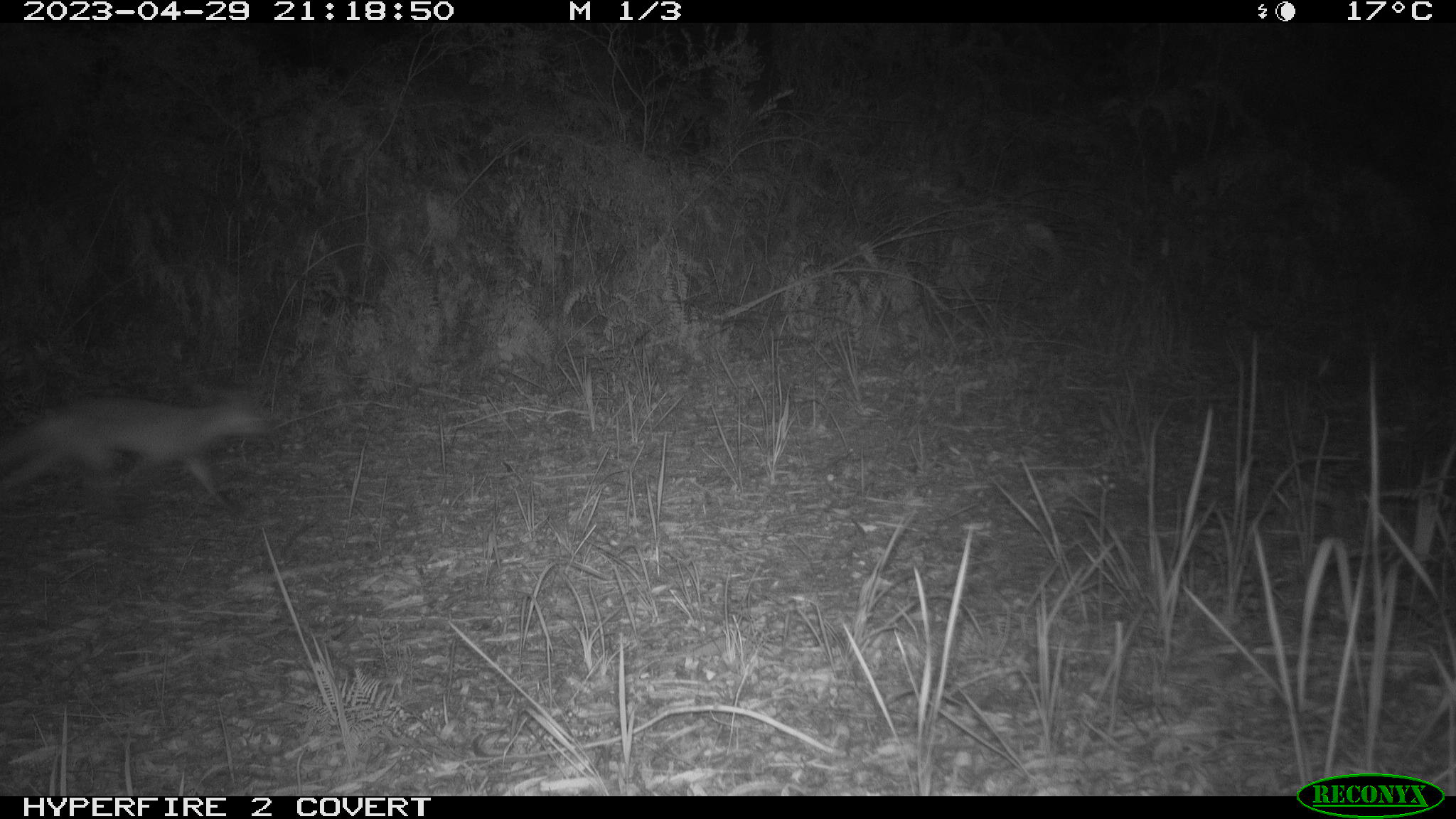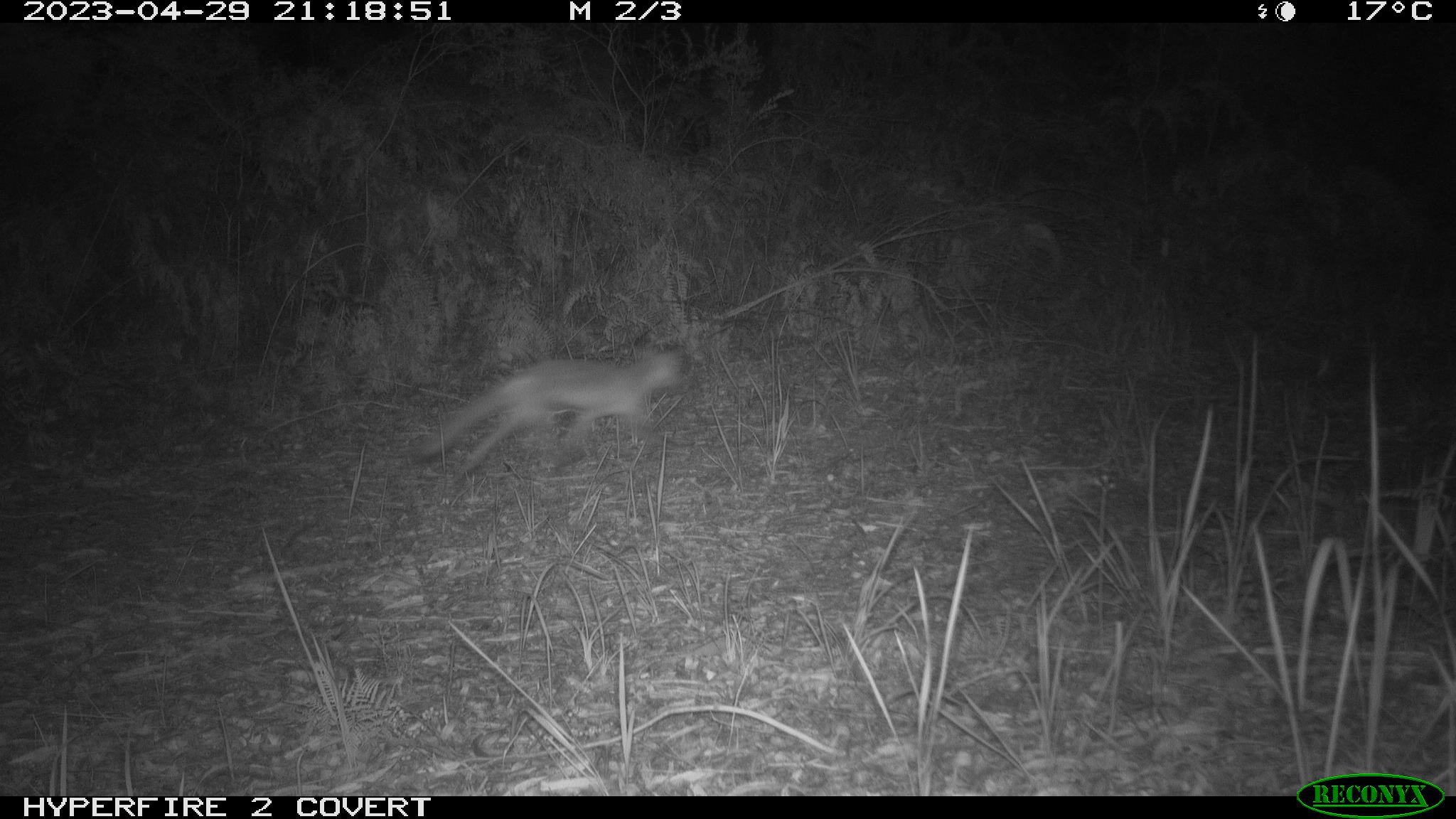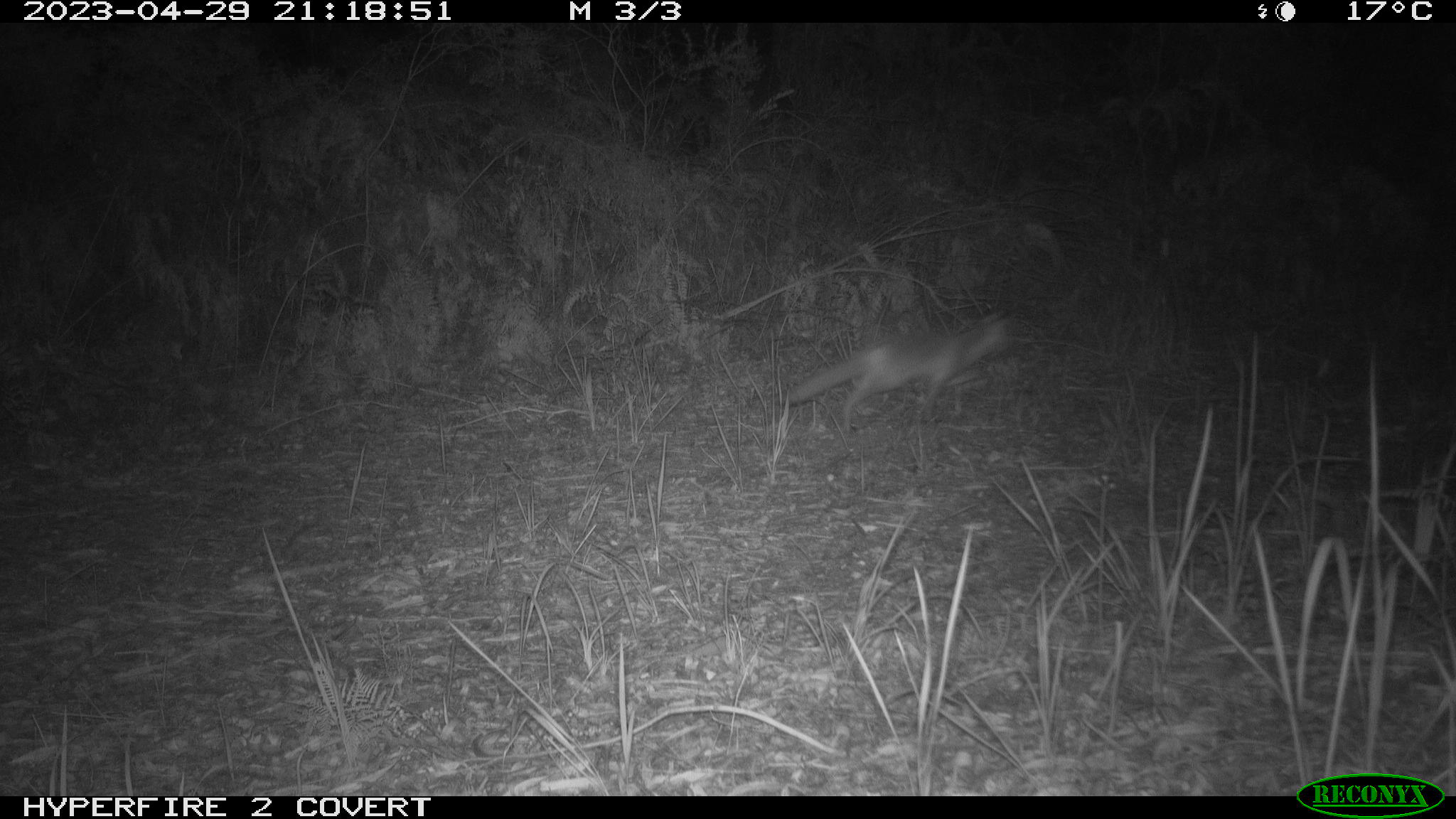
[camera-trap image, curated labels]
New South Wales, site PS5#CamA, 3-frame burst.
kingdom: Animalia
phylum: Chordata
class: Mammalia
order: Carnivora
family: Canidae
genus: Vulpes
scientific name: Vulpes vulpes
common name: red fox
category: fox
Fox (red fox) (Vulpes vulpes).